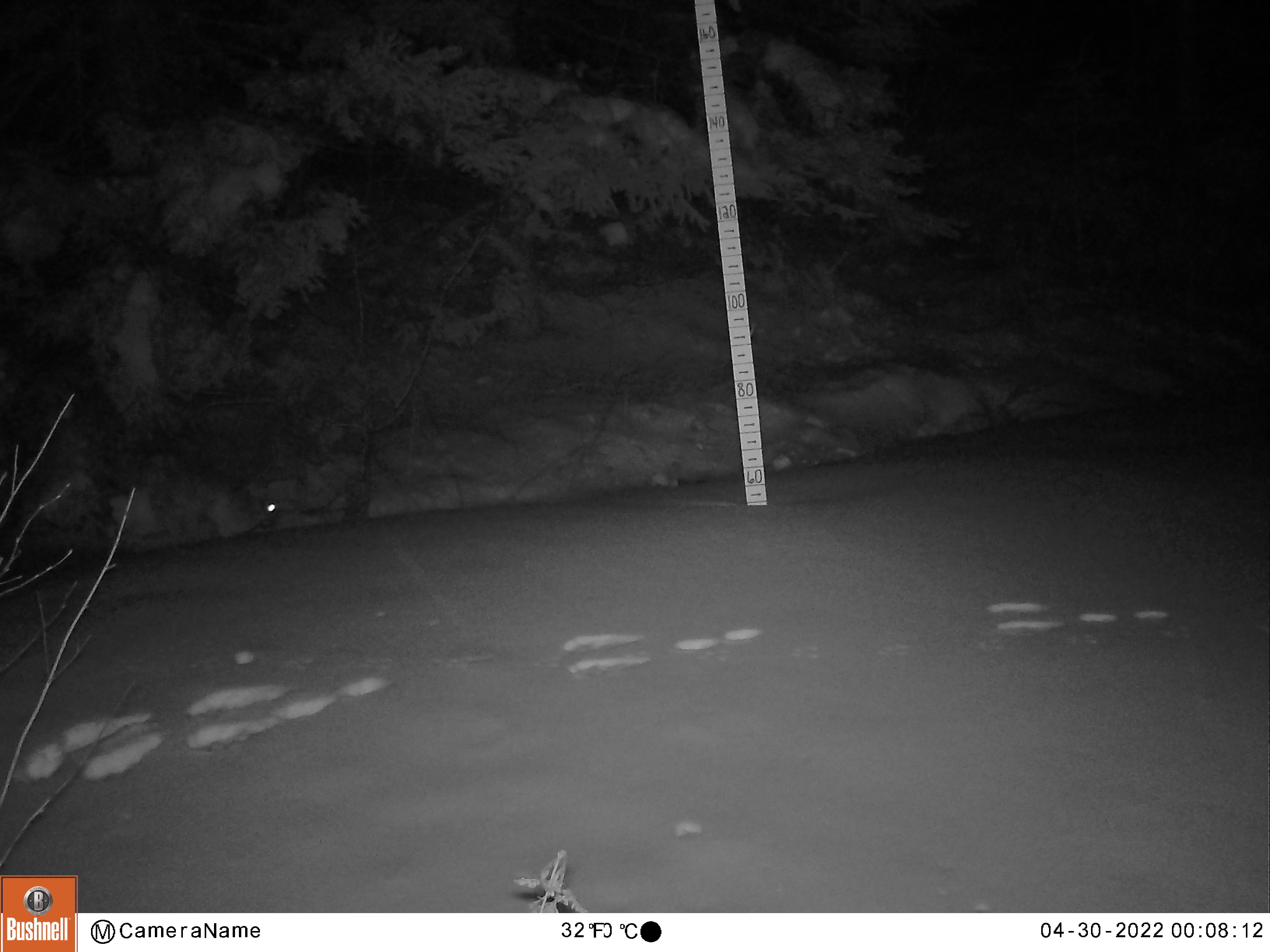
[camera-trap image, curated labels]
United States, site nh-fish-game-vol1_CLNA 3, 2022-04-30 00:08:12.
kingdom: Animalia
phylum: Chordata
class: Mammalia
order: Lagomorpha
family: Leporidae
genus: Lepus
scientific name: Lepus americanus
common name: snowshoe hare